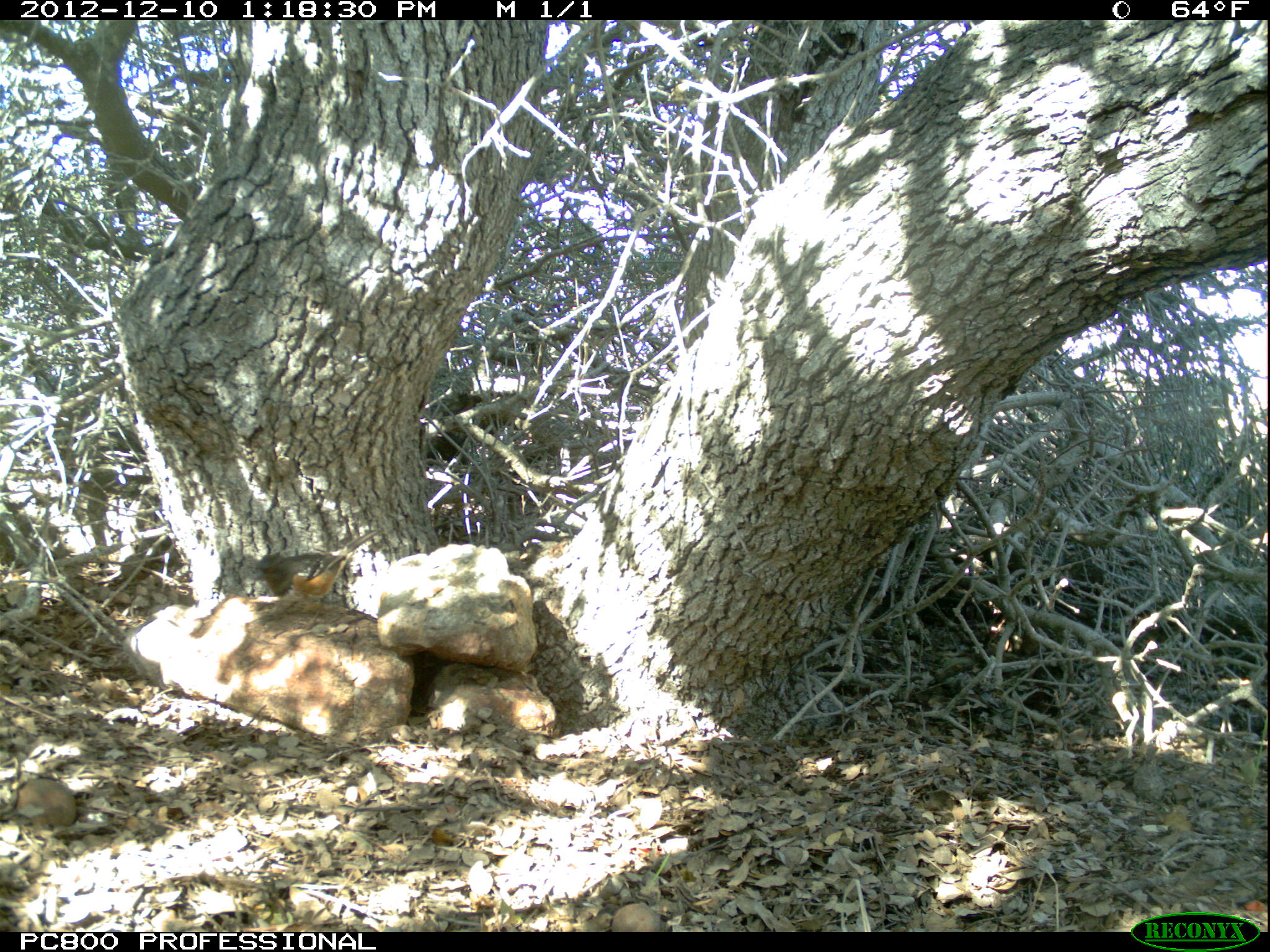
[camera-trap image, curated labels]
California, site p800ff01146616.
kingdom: Animalia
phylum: Chordata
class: Aves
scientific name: Aves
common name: bird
Bird (Aves).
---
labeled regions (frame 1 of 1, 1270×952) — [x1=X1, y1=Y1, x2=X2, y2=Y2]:
bird: [x1=251, y1=526, x2=386, y2=633]